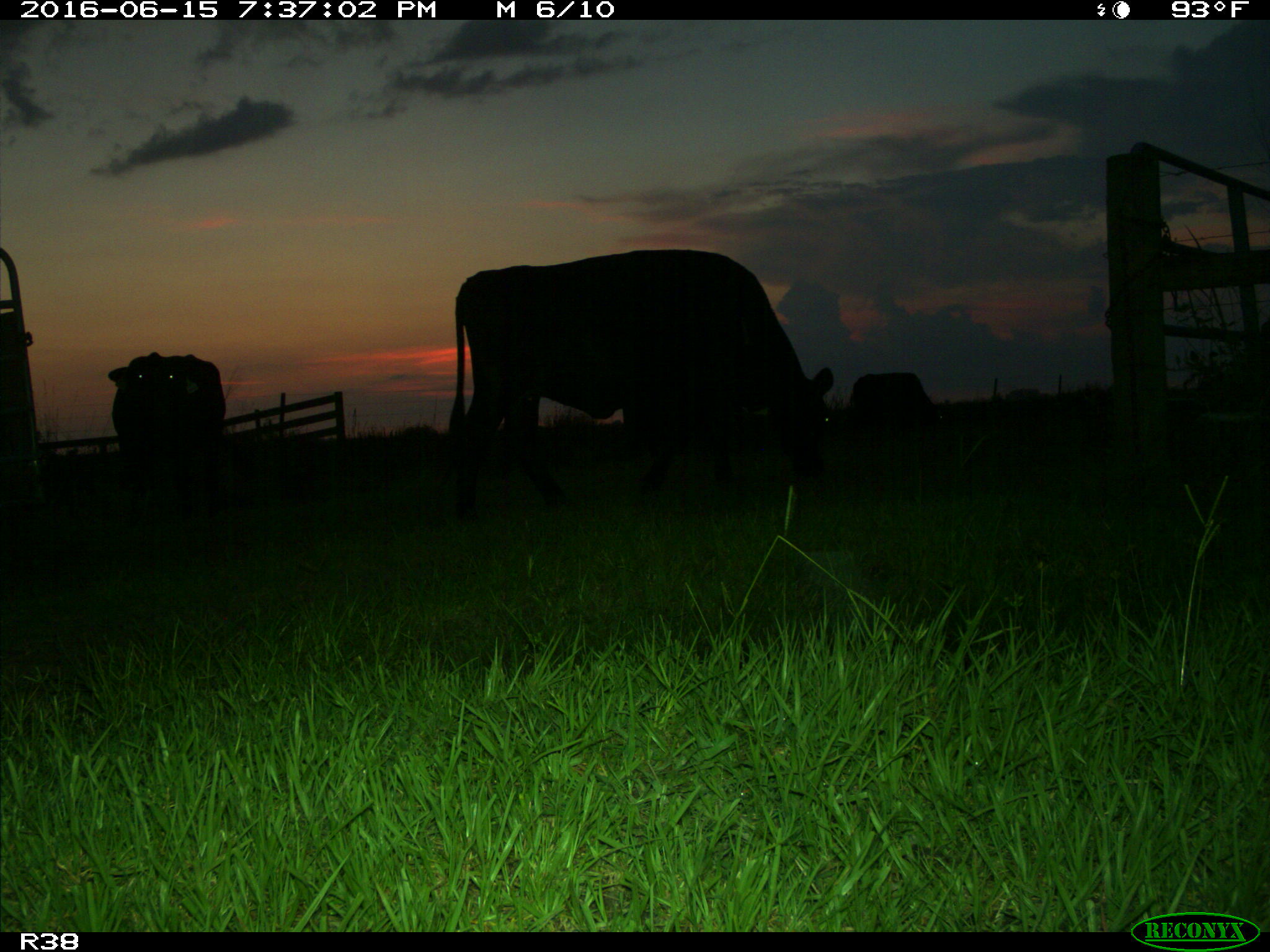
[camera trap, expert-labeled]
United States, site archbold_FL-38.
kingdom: Animalia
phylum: Chordata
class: Mammalia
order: Artiodactyla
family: Bovidae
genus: Bos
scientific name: Bos taurus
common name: domestic cow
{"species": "Bos taurus (domestic cow)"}